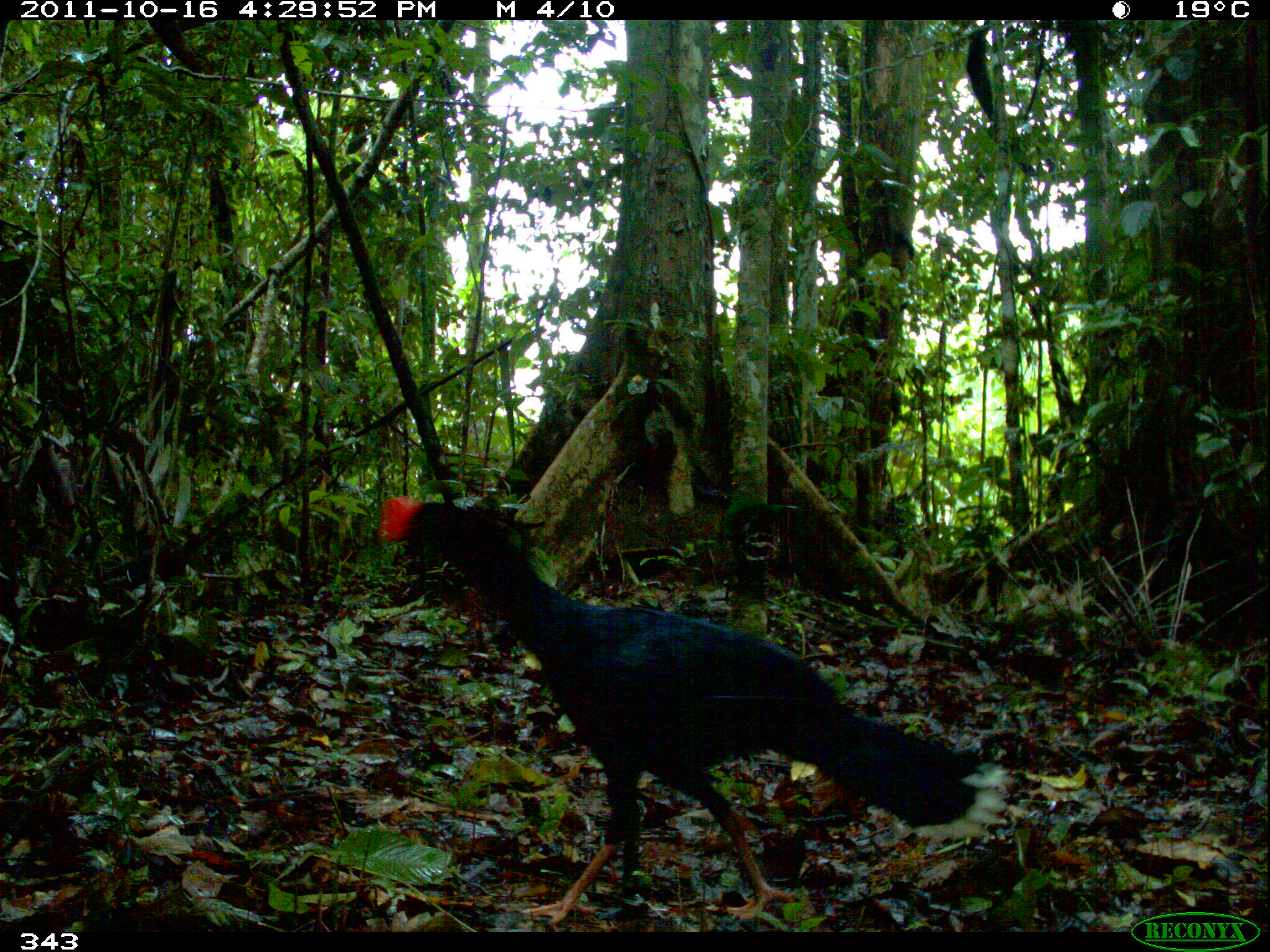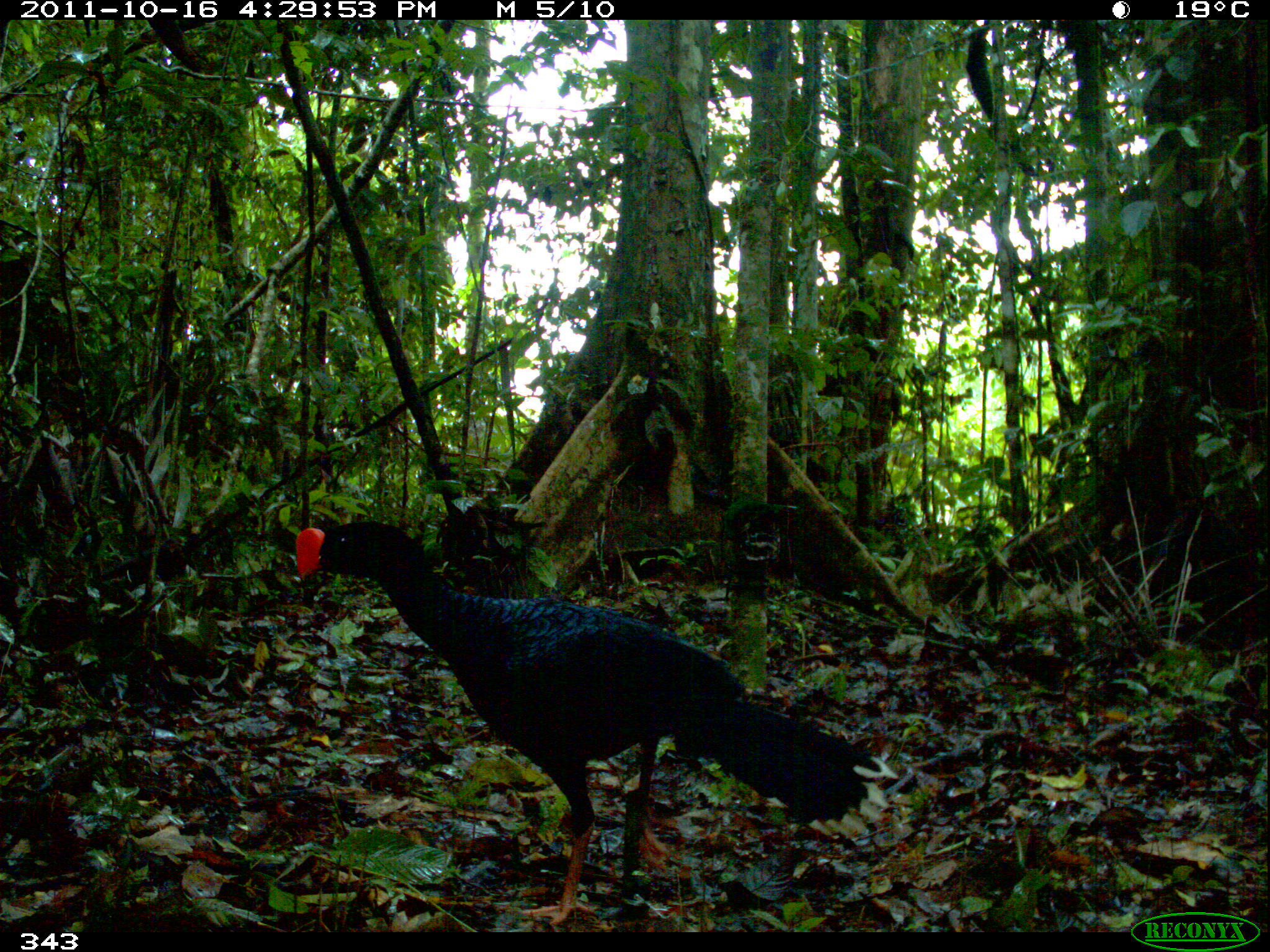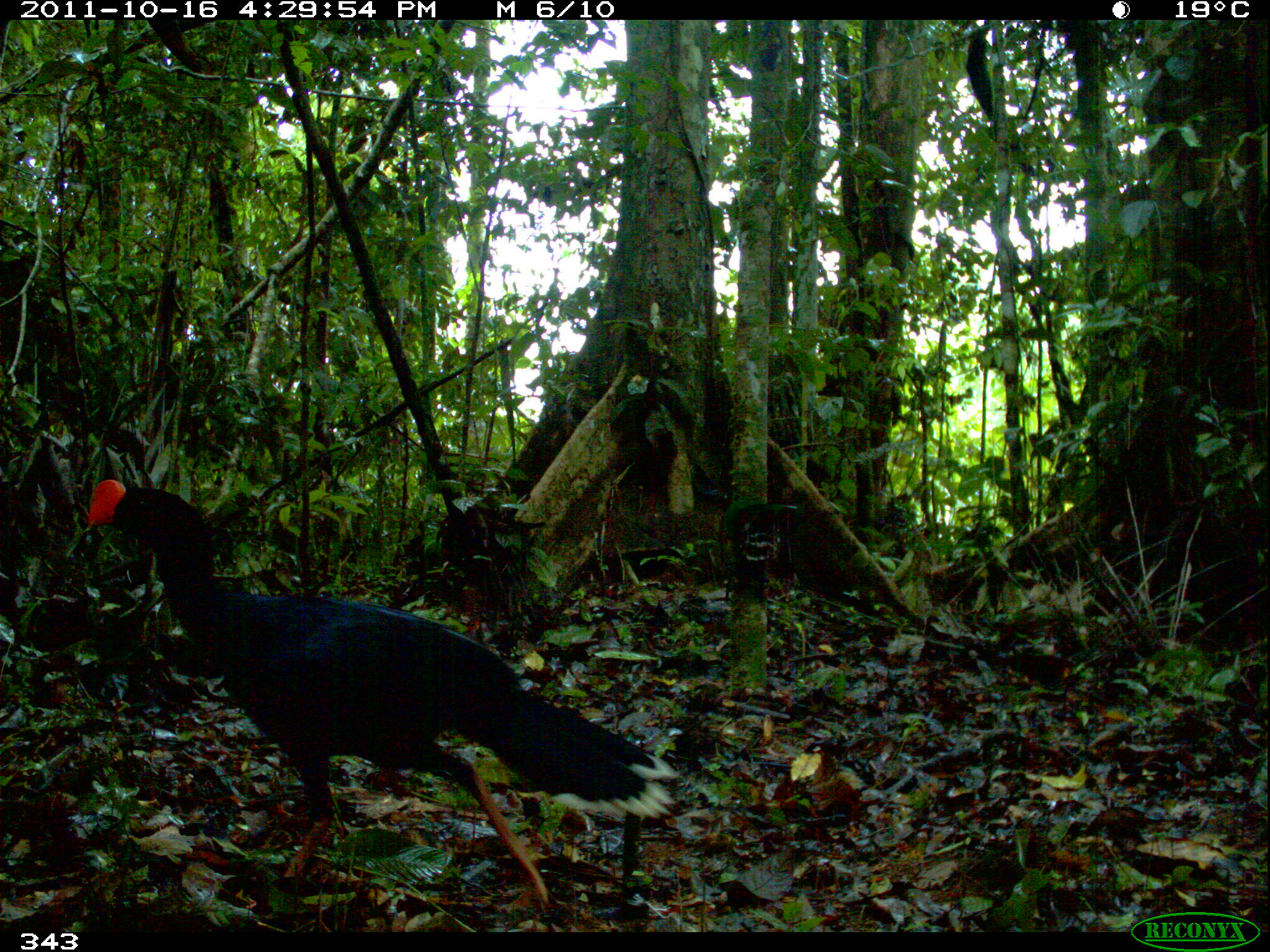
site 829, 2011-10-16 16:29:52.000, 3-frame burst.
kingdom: Animalia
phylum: Chordata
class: Aves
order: Galliformes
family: Cracidae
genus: Mitu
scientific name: Mitu tuberosum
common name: razor-billed curassow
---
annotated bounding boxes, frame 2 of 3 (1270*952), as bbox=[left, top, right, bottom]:
mitu tuberosum: bbox=[294, 520, 897, 925]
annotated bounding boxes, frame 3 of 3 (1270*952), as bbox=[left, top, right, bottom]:
mitu tuberosum: bbox=[85, 477, 681, 931]